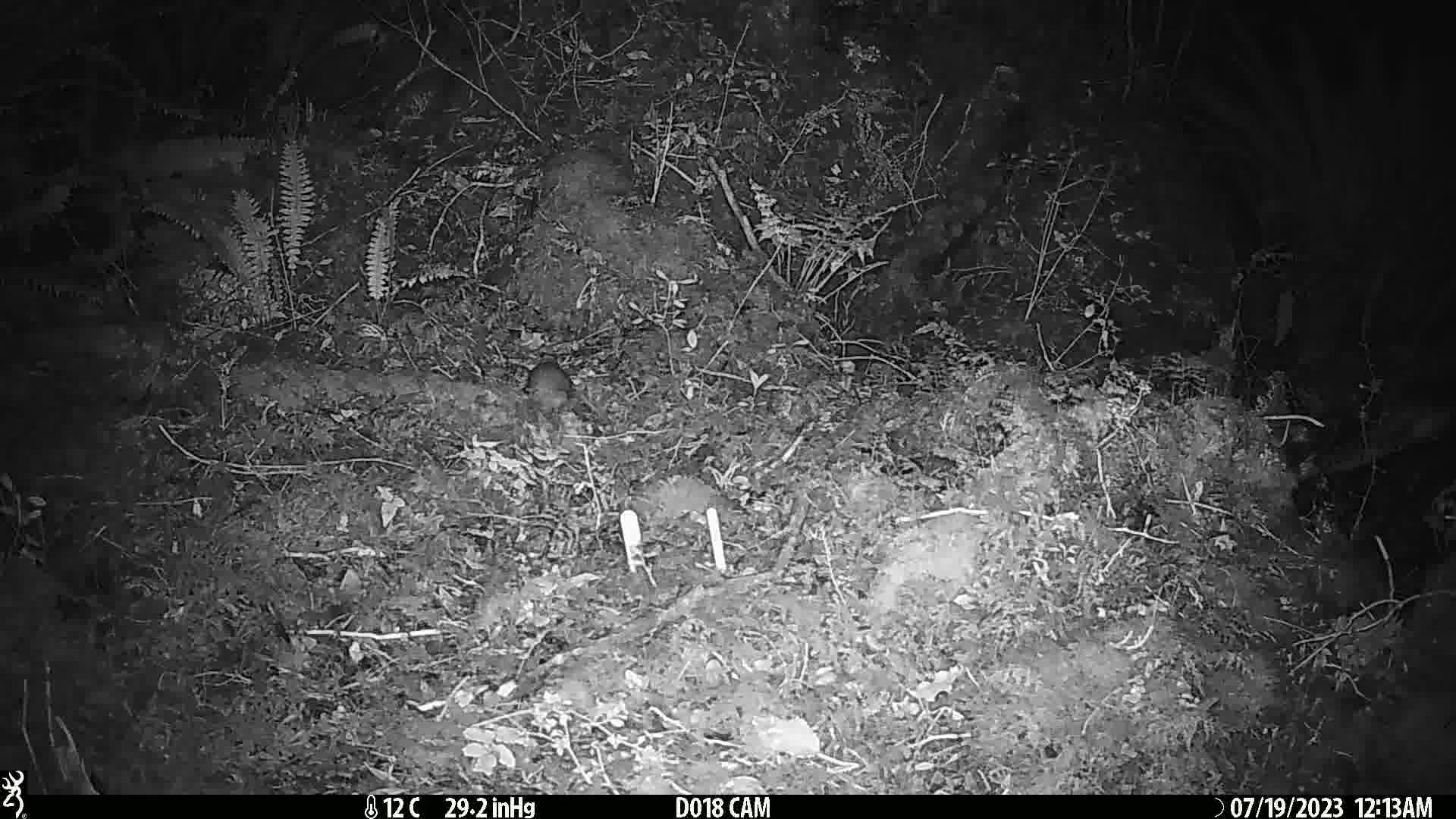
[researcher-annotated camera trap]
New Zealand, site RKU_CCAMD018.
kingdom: Animalia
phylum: Chordata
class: Mammalia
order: Rodentia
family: Muridae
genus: Rattus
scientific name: Rattus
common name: rat